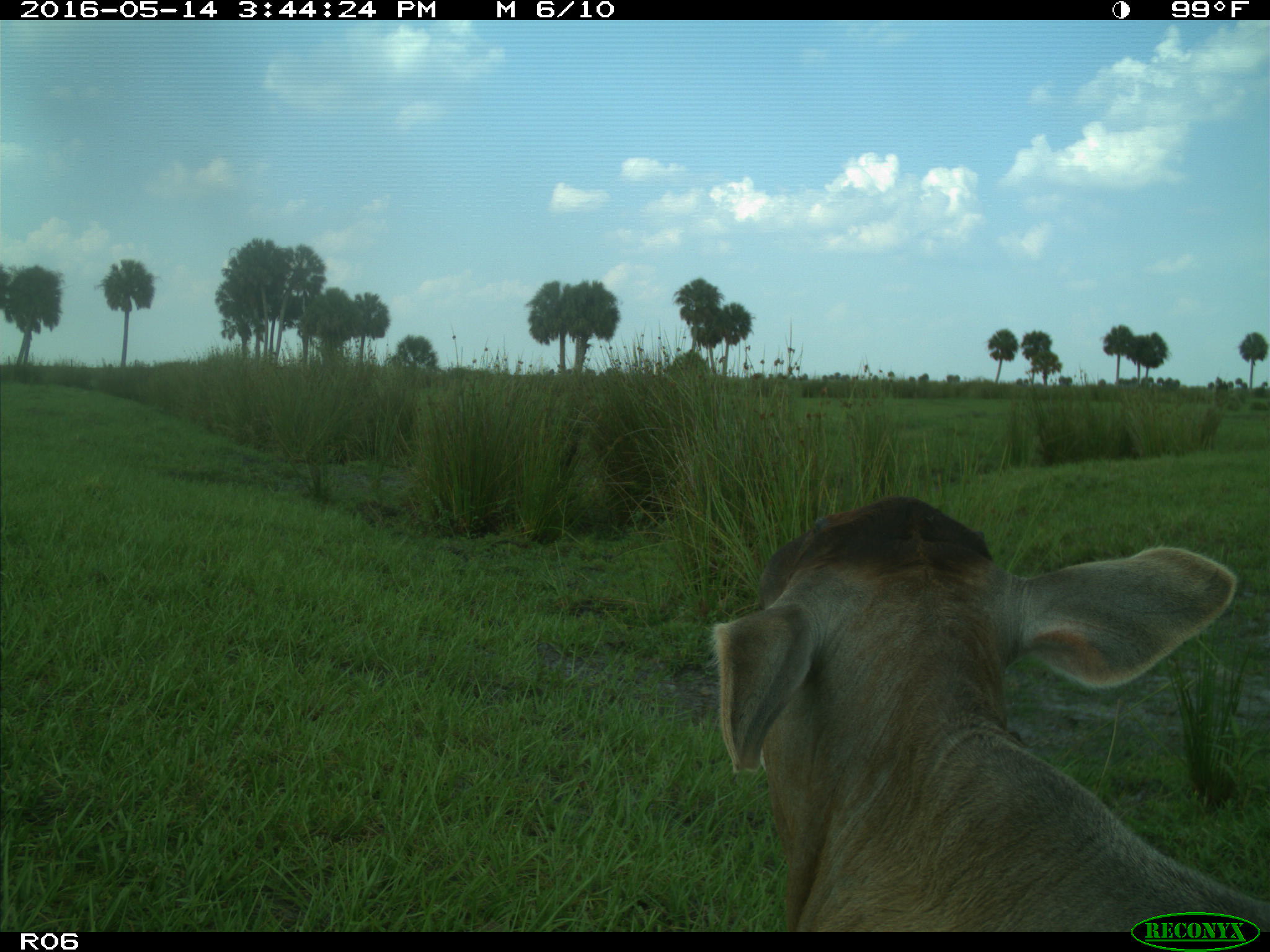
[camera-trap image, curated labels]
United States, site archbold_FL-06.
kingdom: Animalia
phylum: Chordata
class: Mammalia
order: Artiodactyla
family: Bovidae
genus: Bos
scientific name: Bos taurus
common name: domestic cow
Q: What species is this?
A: Bos taurus (domestic cow).